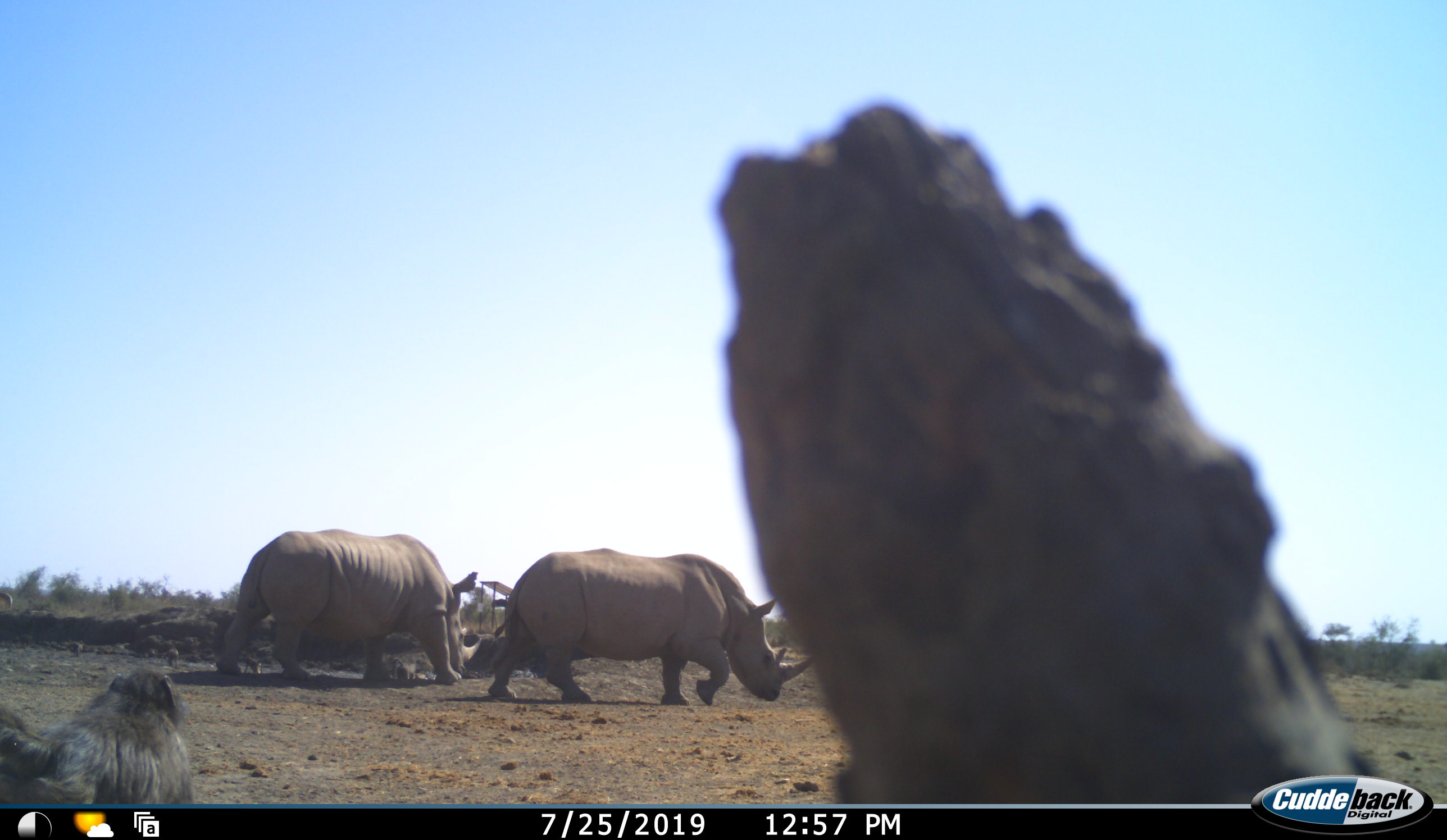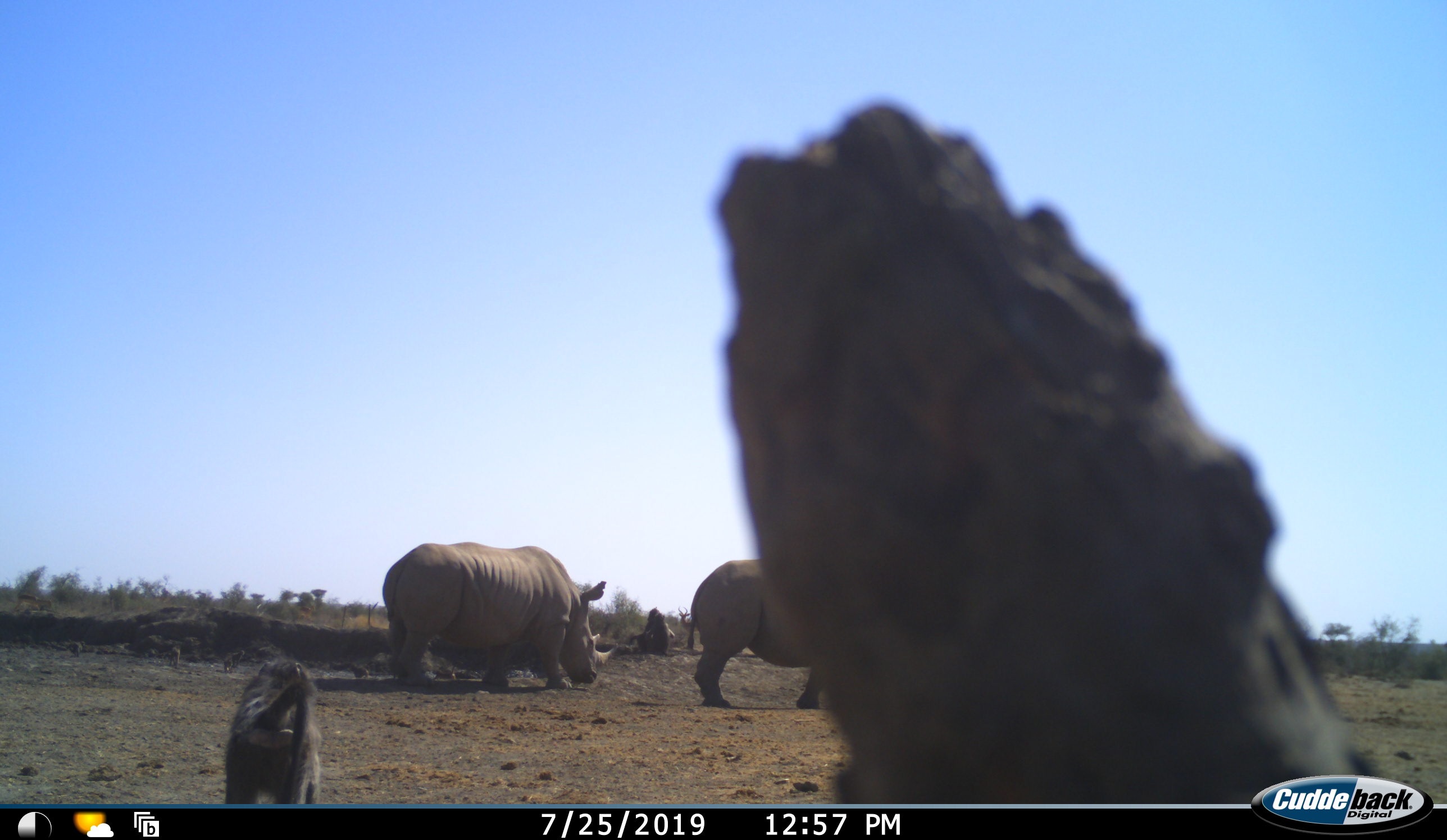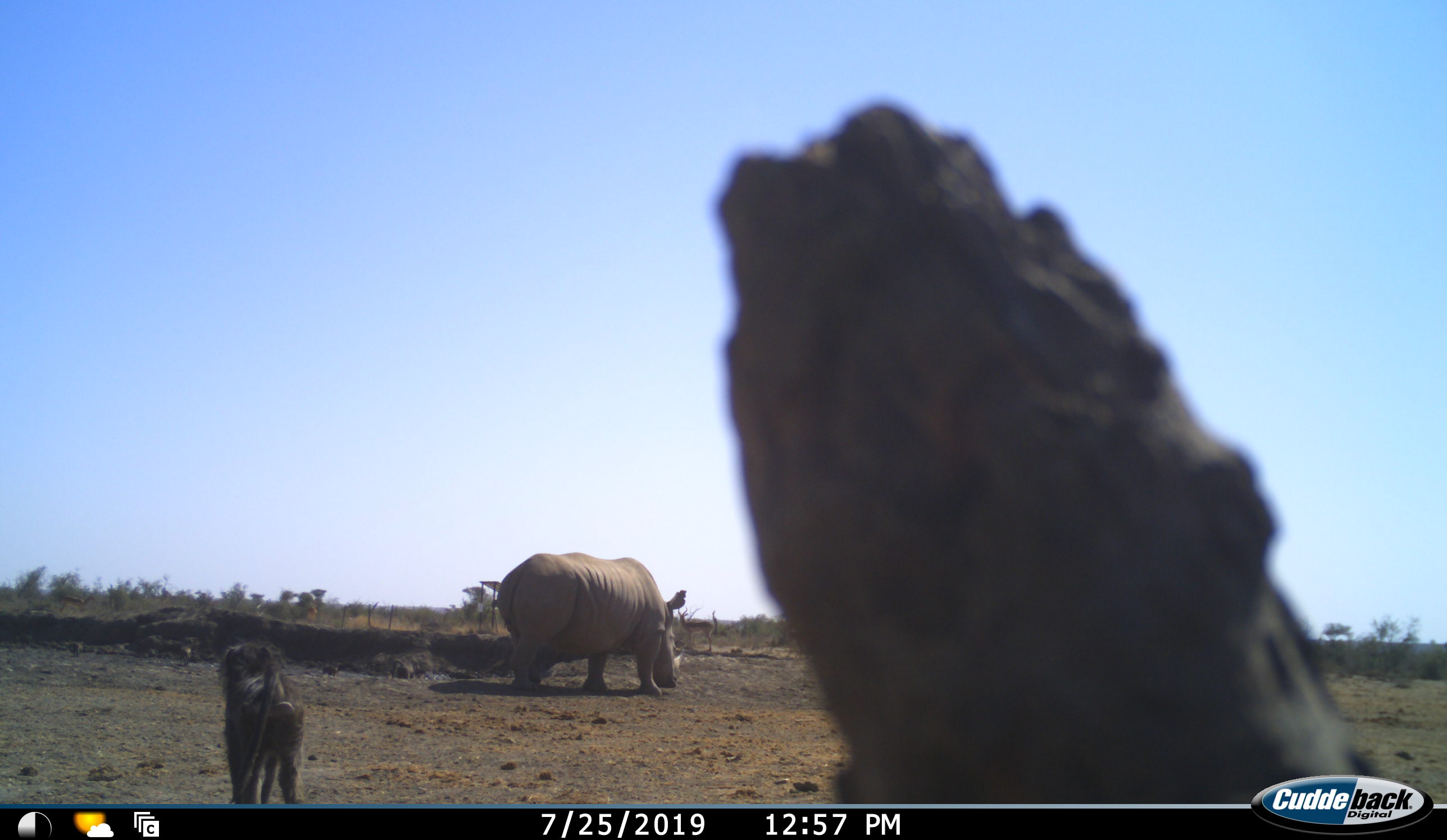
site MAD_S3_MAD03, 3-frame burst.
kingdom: Animalia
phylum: Chordata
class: Mammalia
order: Primates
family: Cercopithecidae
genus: Papio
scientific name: Papio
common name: baboon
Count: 1.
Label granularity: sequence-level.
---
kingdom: Animalia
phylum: Chordata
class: Mammalia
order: Perissodactyla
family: Rhinocerotidae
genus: Ceratotherium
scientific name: Ceratotherium simum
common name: white rhinoceros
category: rhinoceroswhite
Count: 2.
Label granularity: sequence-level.